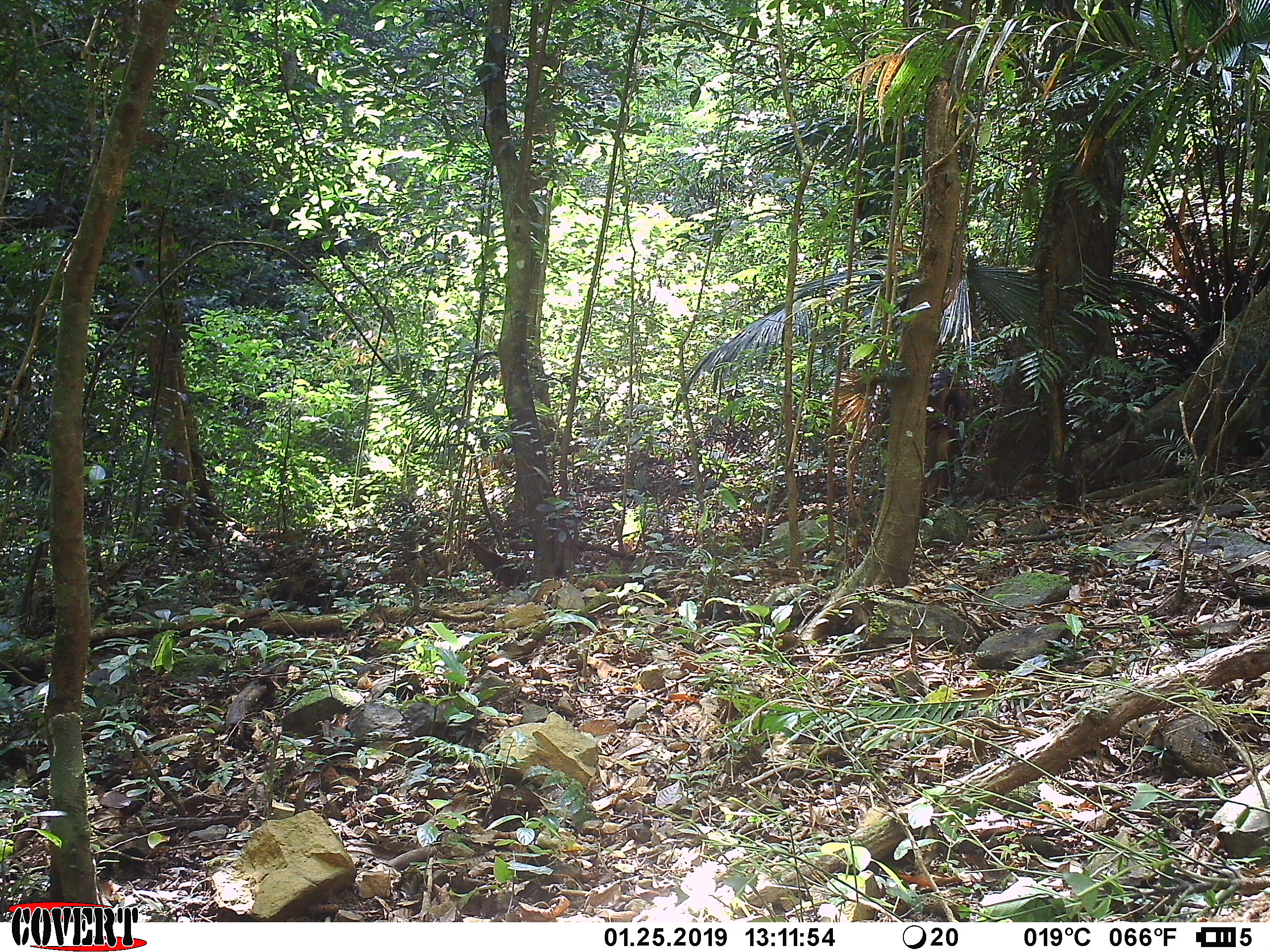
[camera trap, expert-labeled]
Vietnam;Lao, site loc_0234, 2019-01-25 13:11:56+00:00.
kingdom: Animalia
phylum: Chordata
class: Mammalia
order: Artiodactyla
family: Cervidae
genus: Rusa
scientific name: Rusa unicolor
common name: sambar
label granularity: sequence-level